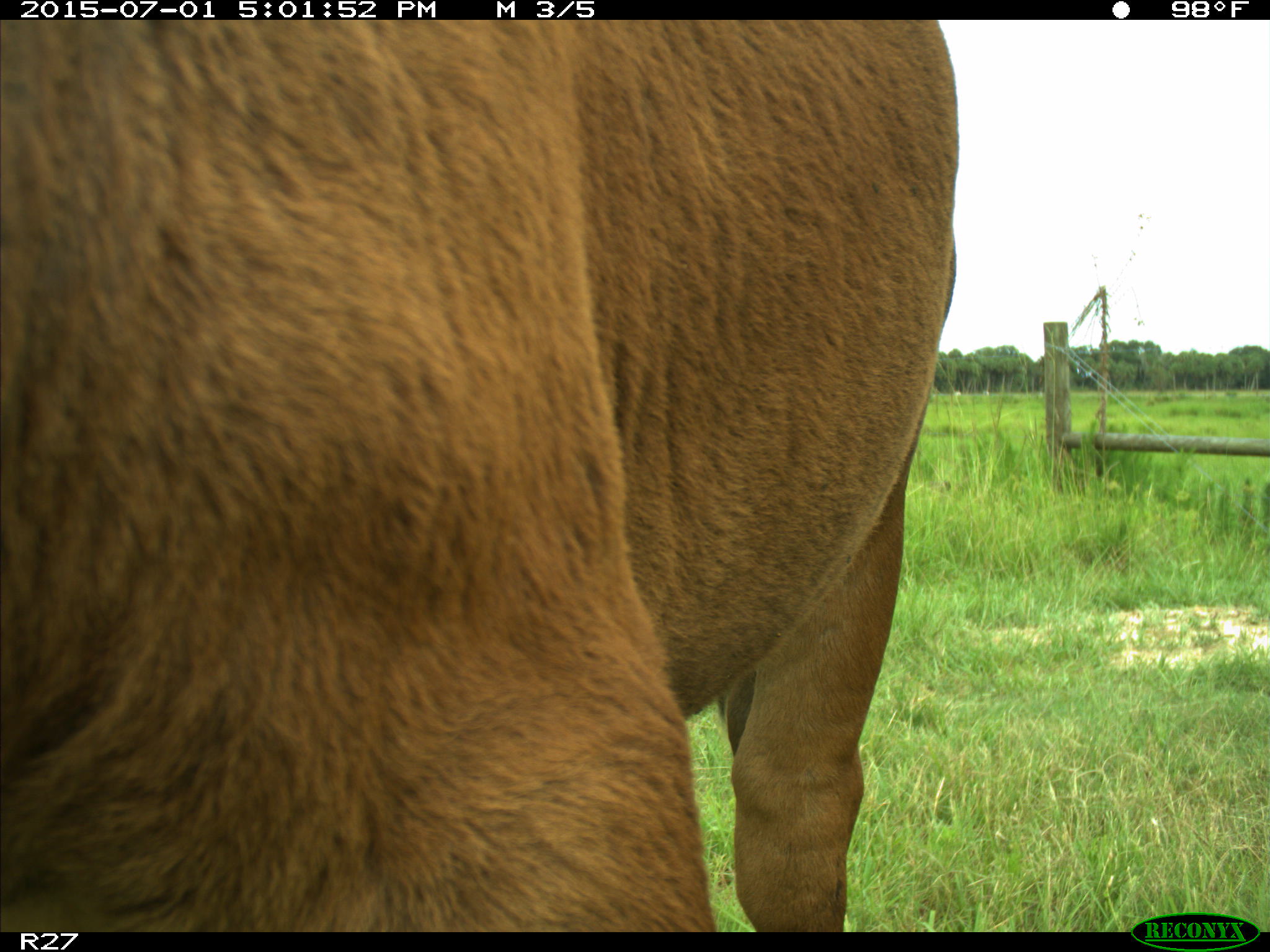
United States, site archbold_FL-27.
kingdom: Animalia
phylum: Chordata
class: Mammalia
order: Artiodactyla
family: Bovidae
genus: Bos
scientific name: Bos taurus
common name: domestic cow